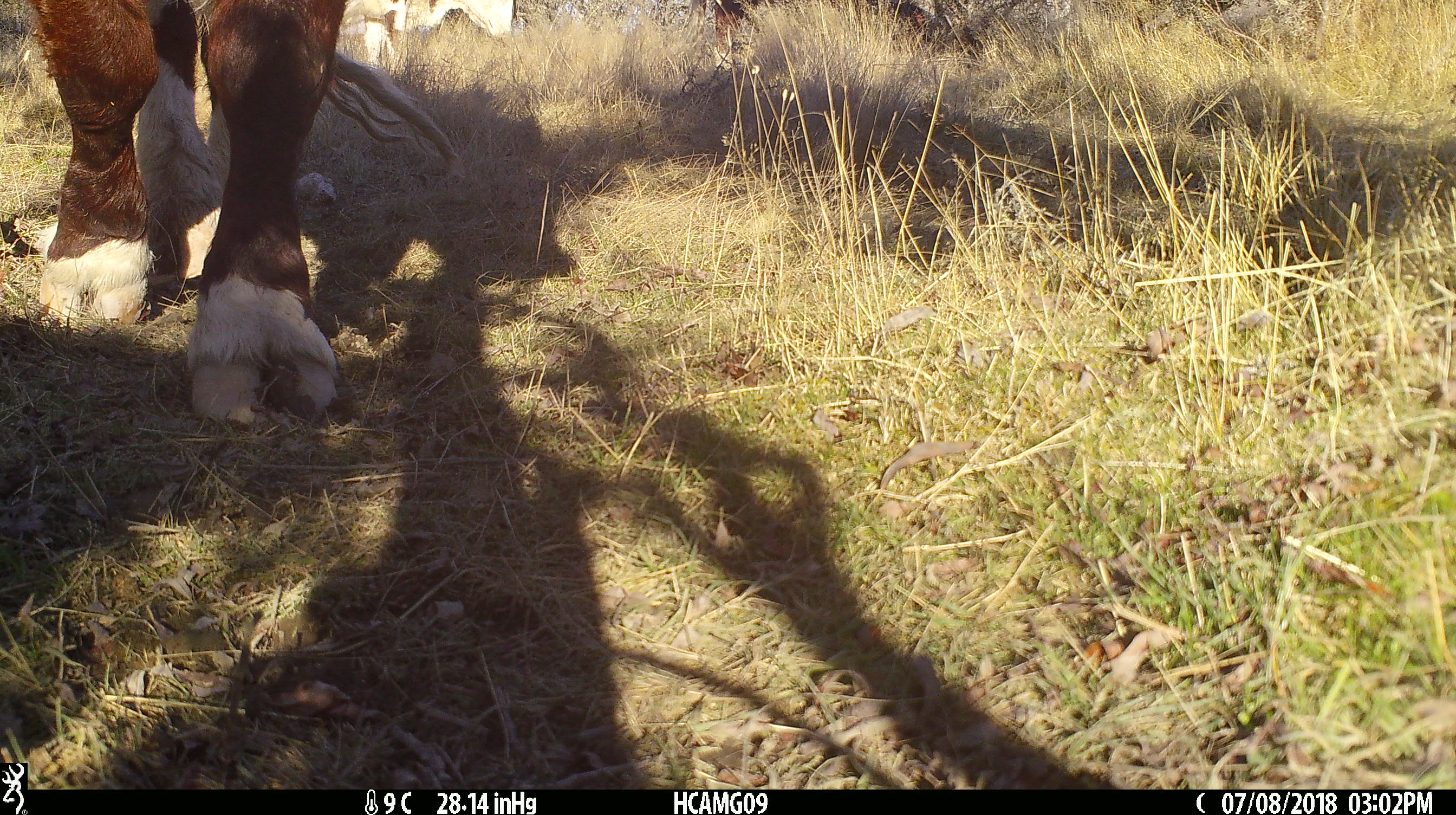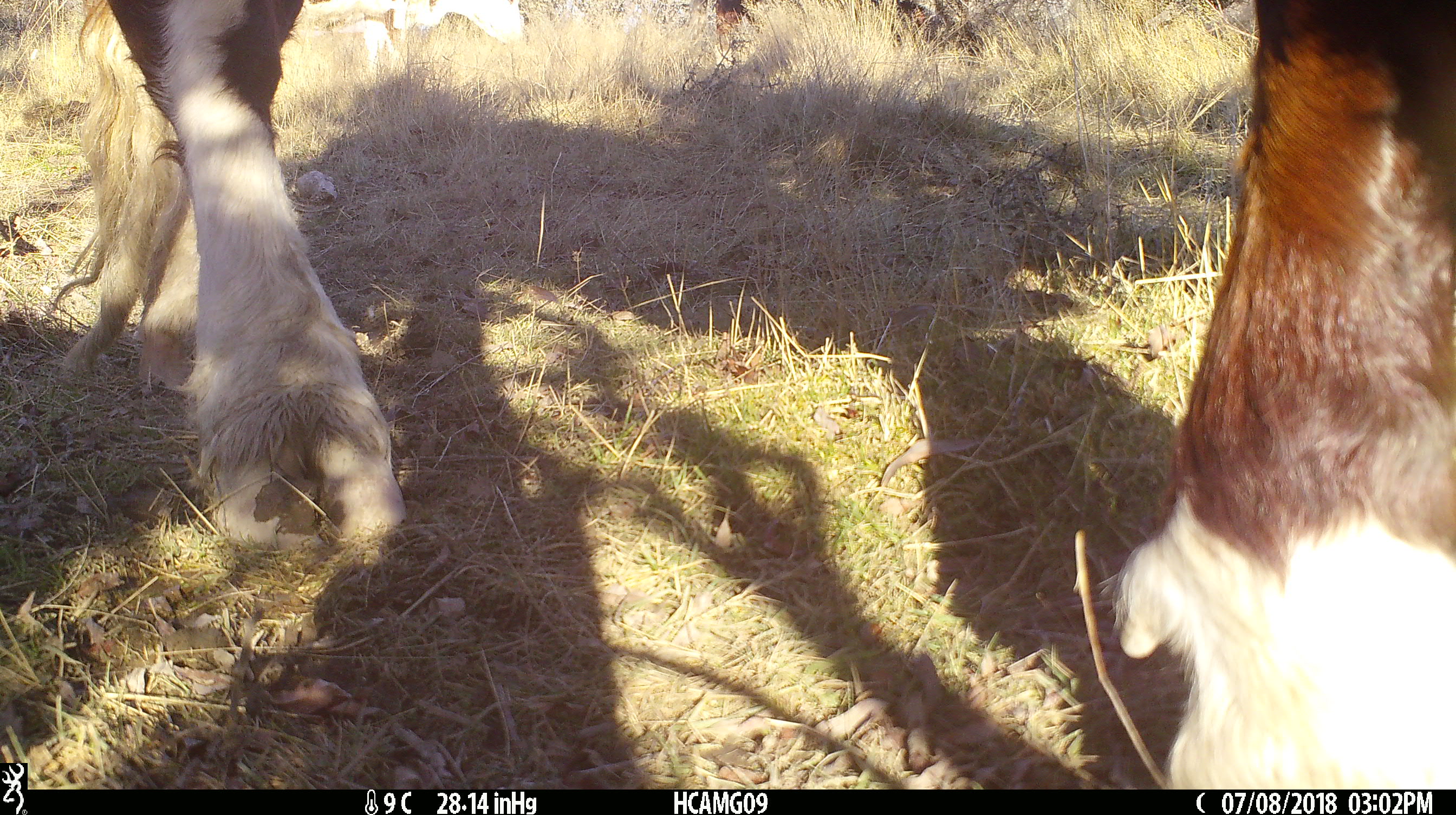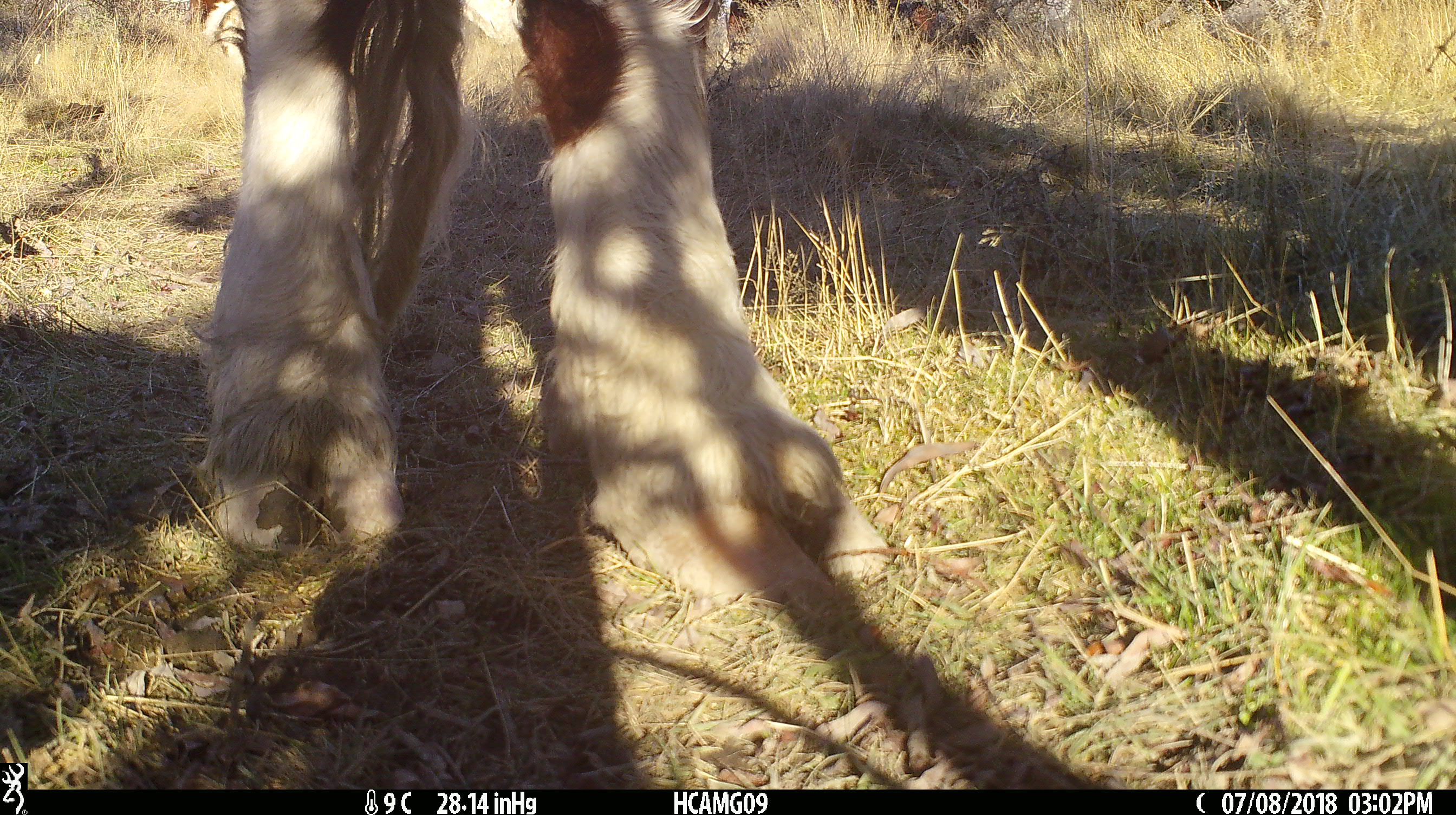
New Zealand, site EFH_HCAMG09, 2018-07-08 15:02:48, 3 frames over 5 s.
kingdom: Animalia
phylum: Chordata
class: Mammalia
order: Artiodactyla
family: Bovidae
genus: Bos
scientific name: Bos taurus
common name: domestic cow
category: cow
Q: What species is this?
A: Cow (domestic cow) (Bos taurus).